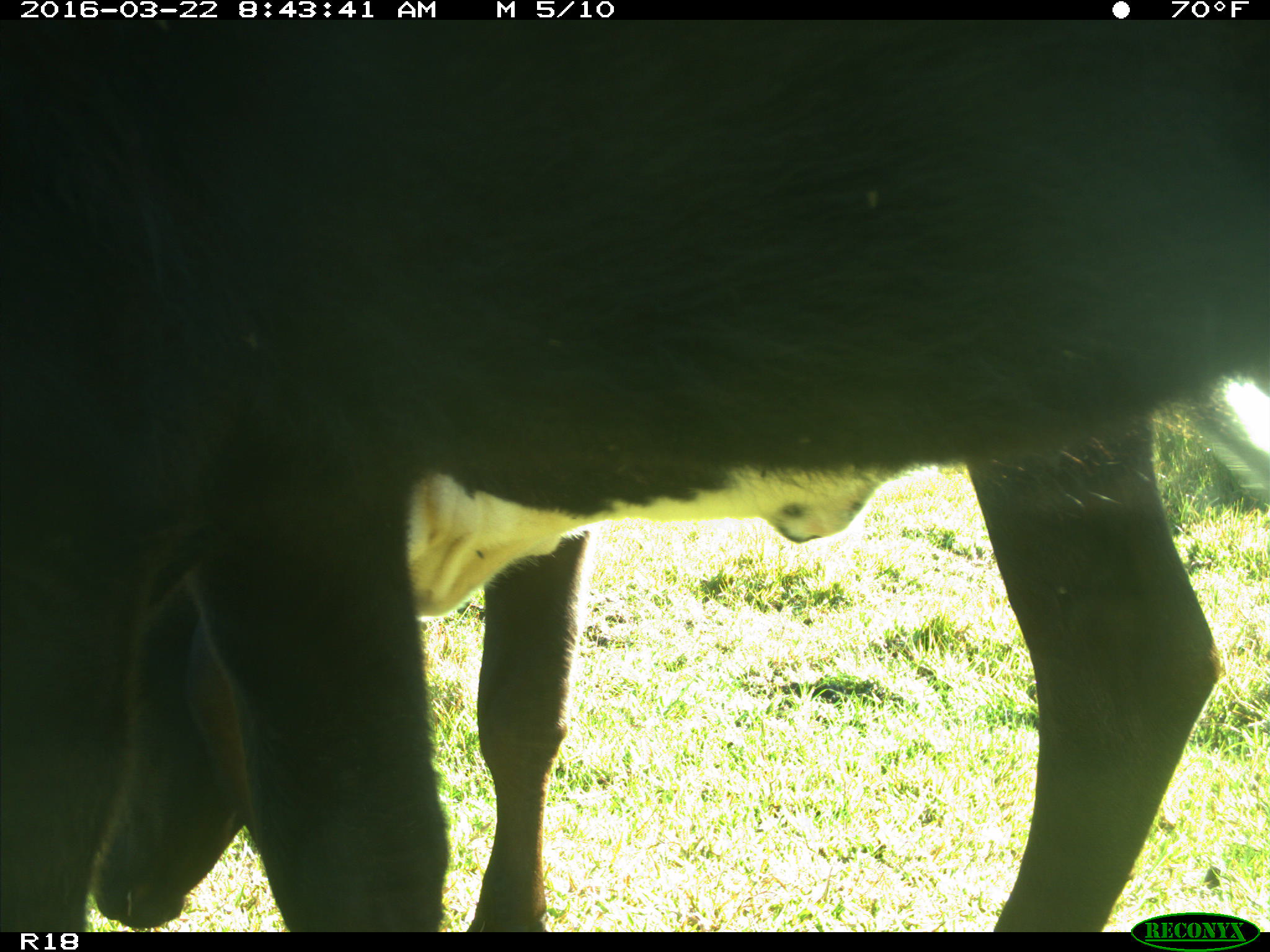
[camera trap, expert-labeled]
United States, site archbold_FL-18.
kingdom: Animalia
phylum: Chordata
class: Mammalia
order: Artiodactyla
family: Bovidae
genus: Bos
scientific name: Bos taurus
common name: domestic cow